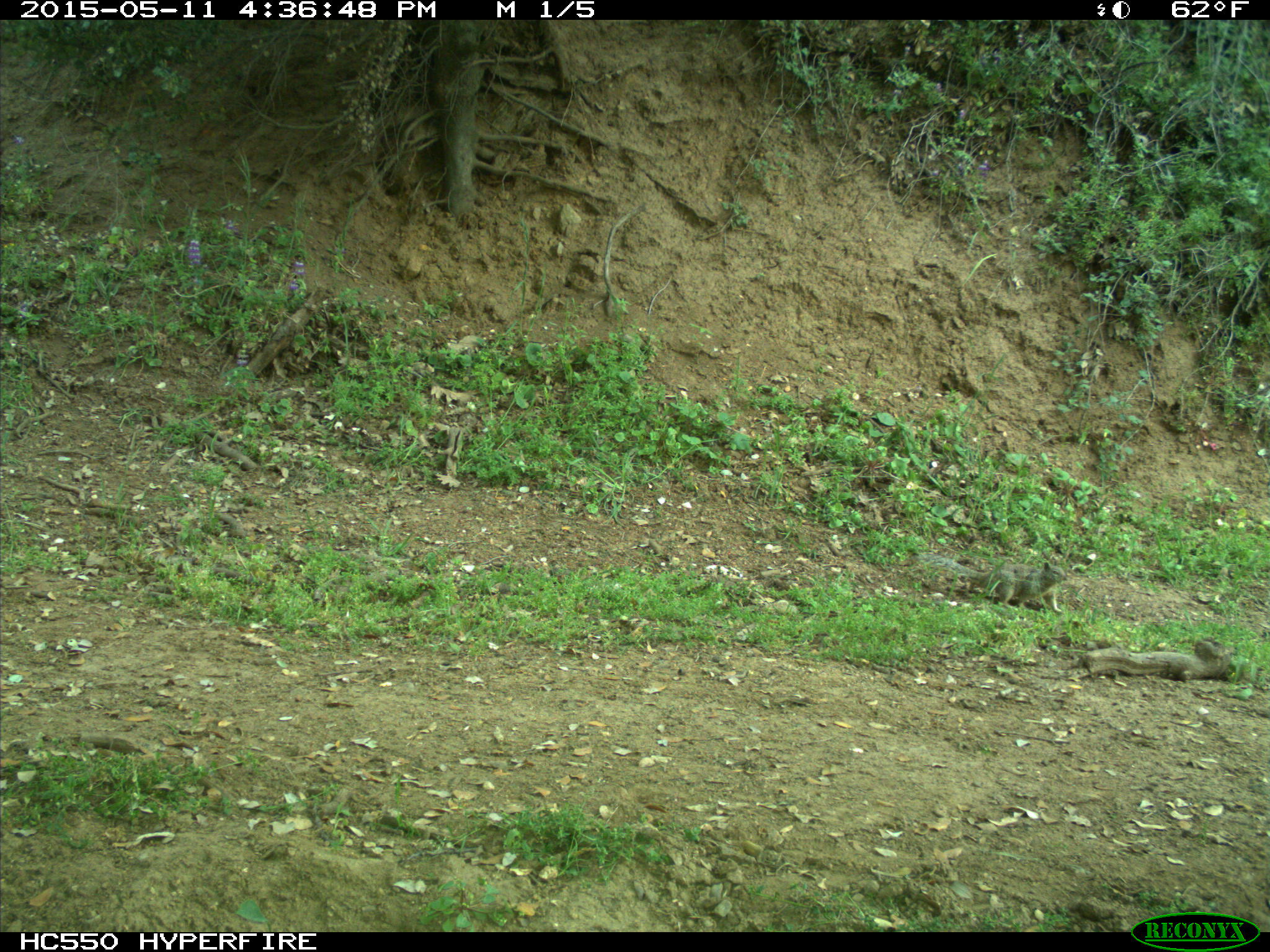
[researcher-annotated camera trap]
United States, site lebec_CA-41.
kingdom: Animalia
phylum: Chordata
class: Mammalia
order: Rodentia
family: Sciuridae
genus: Otospermophilus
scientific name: Otospermophilus beecheyi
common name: california ground squirrel